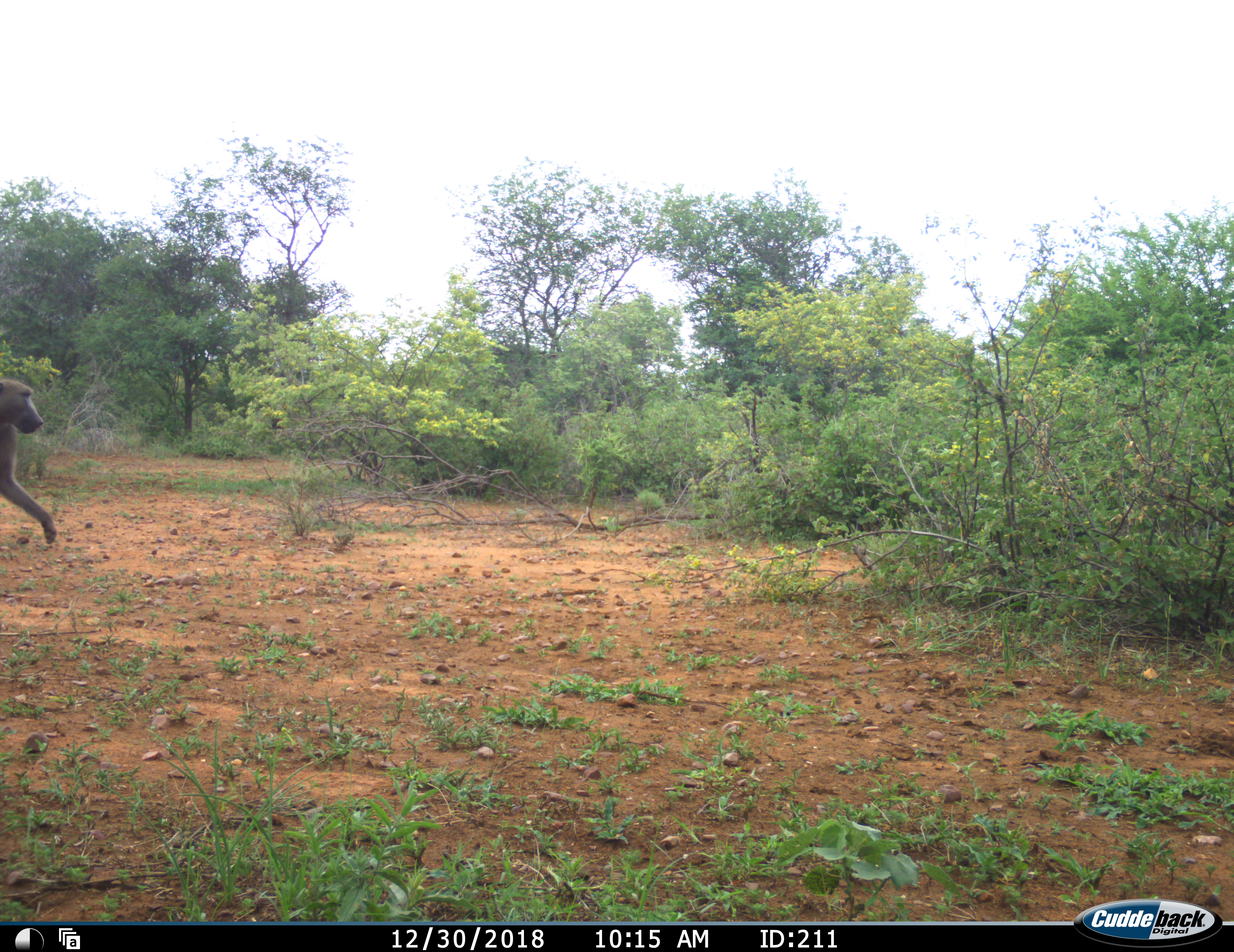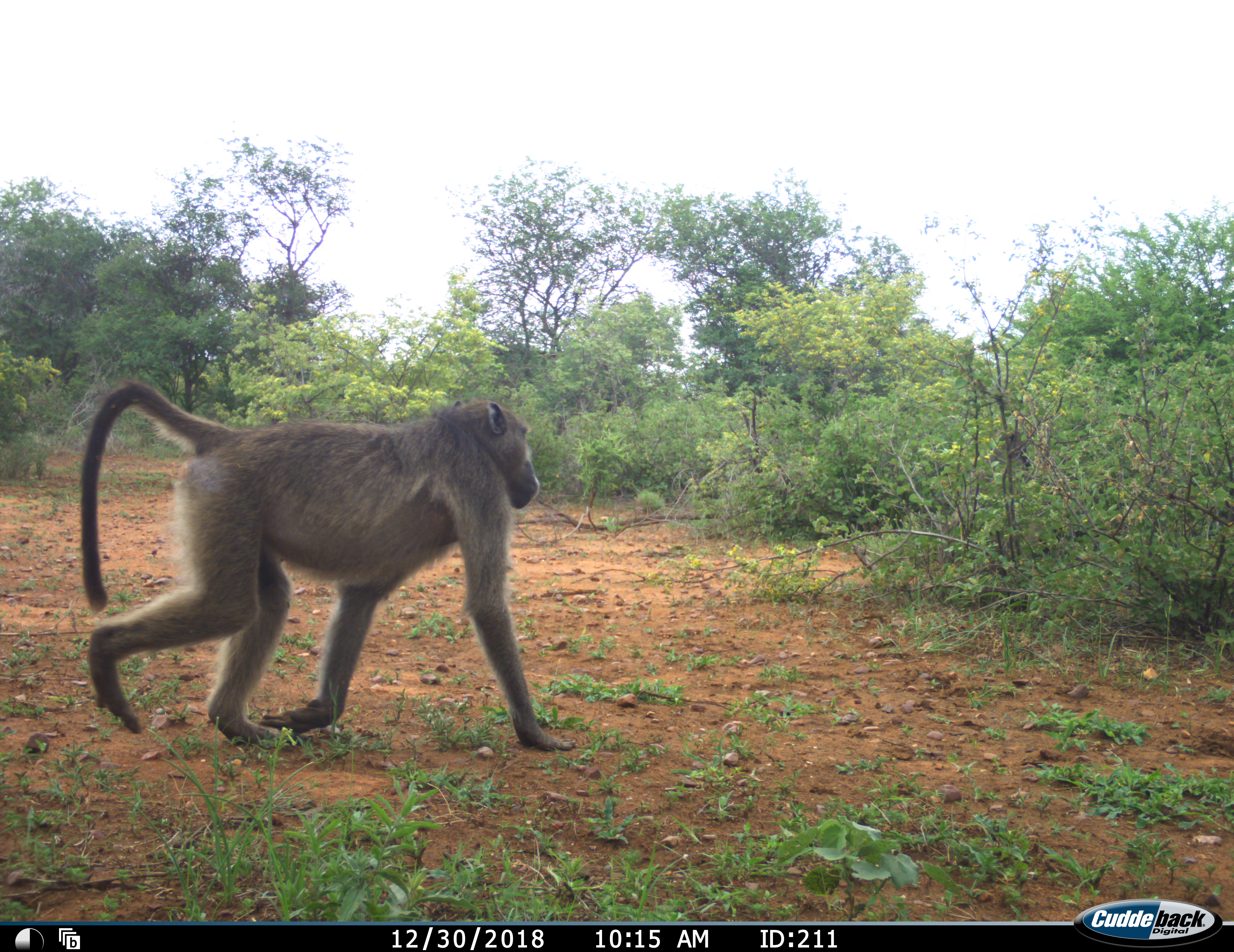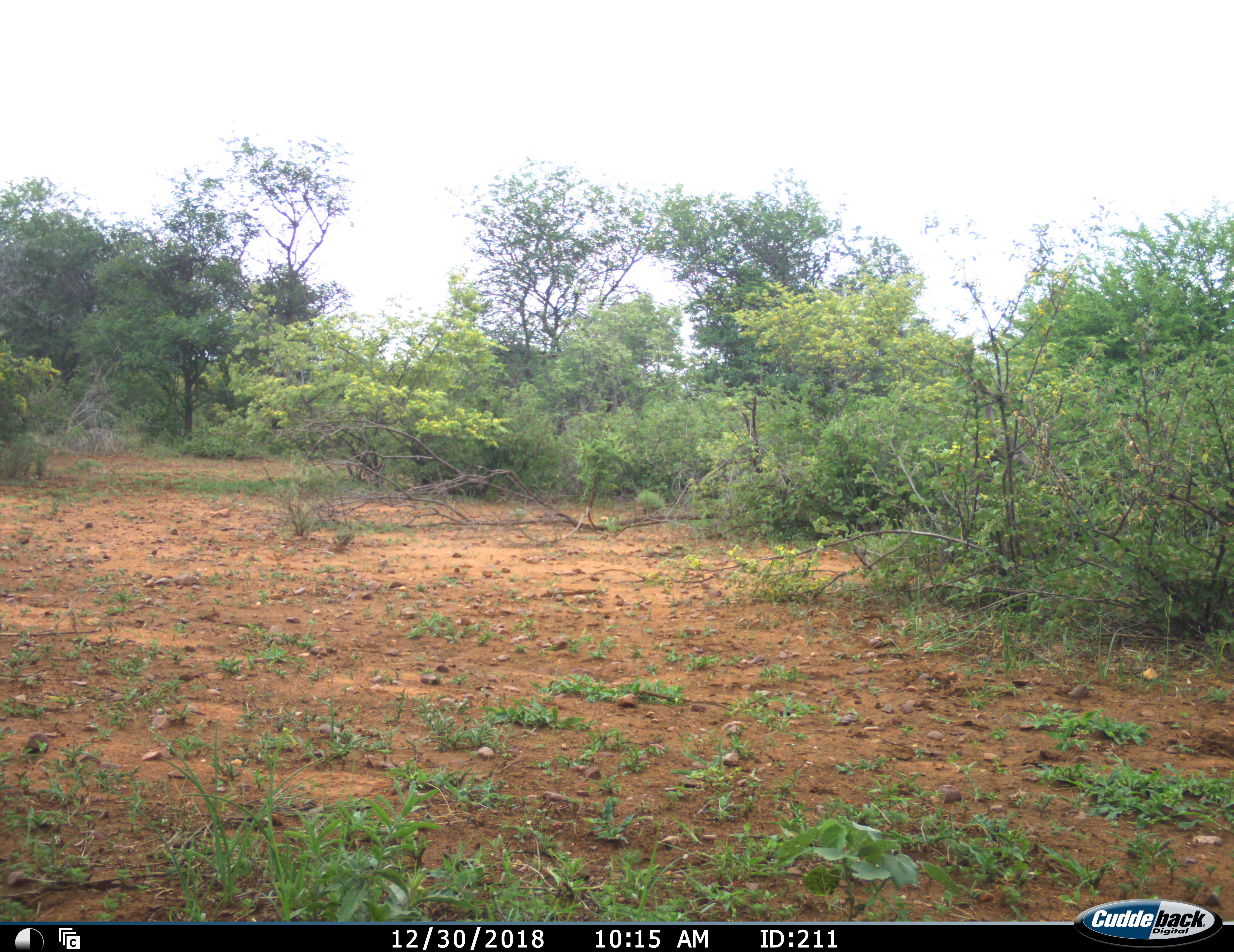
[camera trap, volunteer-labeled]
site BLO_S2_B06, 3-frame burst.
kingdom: Animalia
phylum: Chordata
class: Mammalia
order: Primates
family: Cercopithecidae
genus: Papio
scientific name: Papio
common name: baboon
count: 1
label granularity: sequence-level